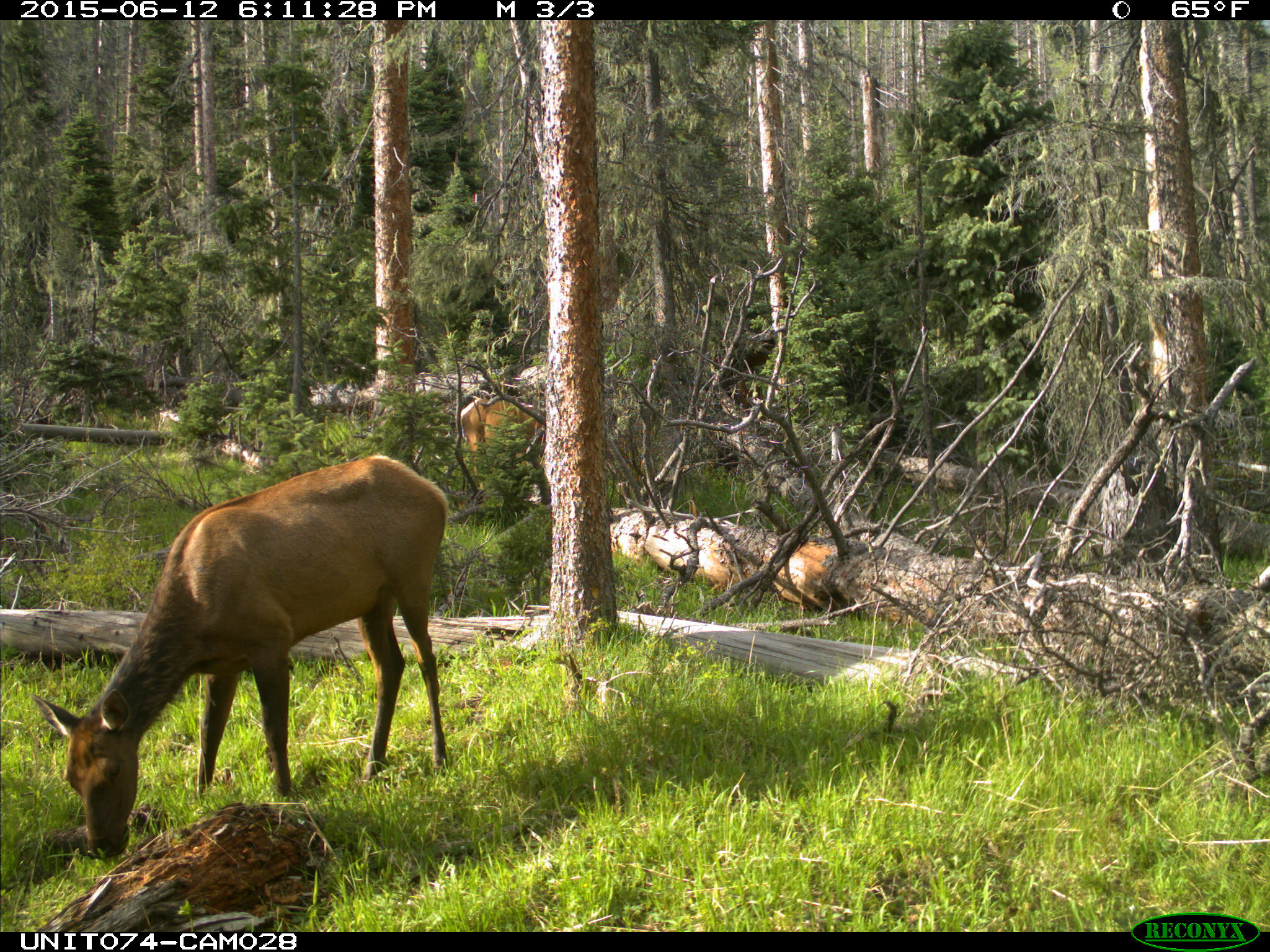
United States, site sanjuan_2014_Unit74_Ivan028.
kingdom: Animalia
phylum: Chordata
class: Mammalia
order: Artiodactyla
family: Cervidae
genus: Cervus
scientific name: Cervus elaphus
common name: red deer